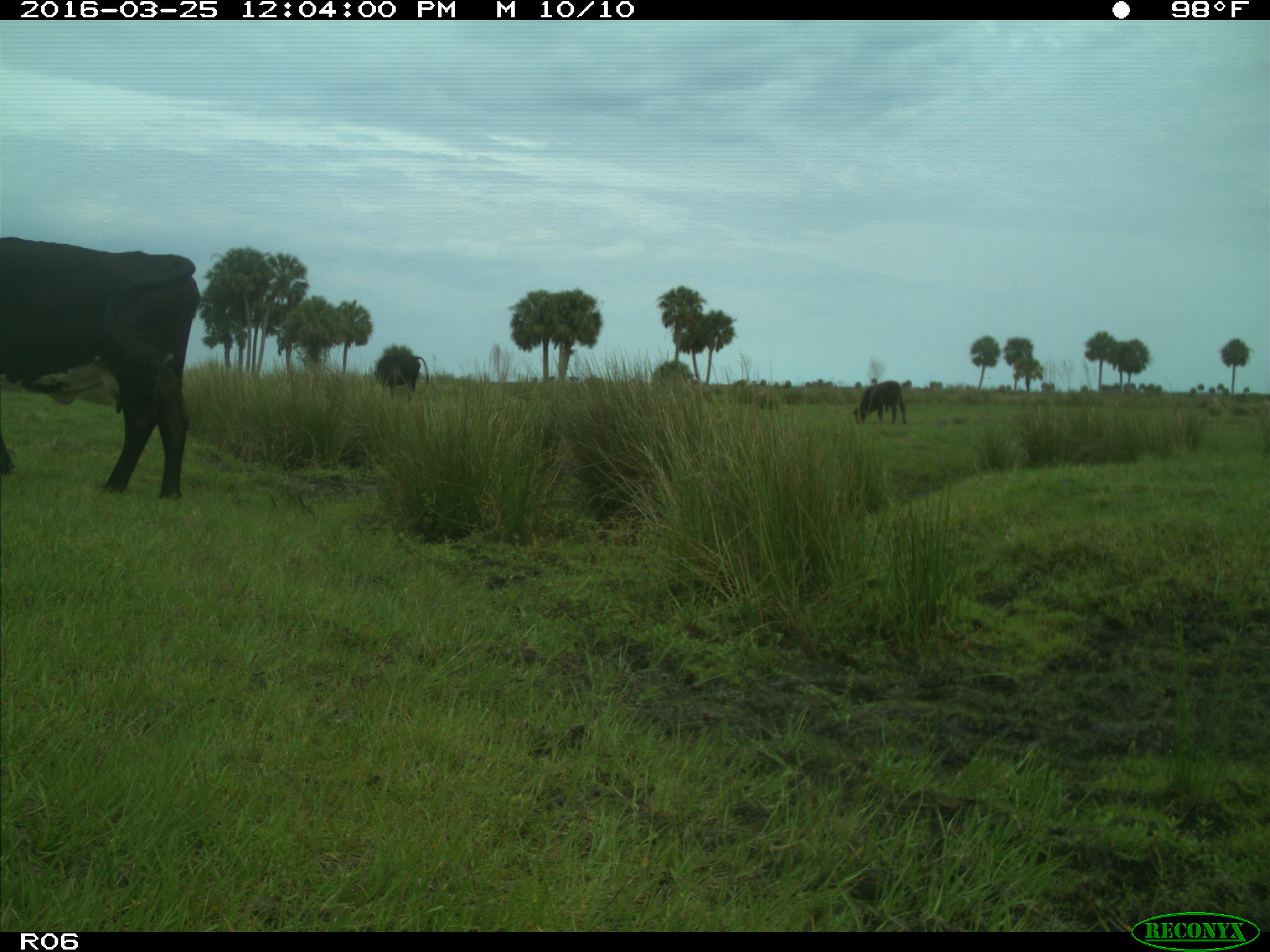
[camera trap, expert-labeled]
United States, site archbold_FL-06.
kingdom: Animalia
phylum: Chordata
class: Mammalia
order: Artiodactyla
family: Bovidae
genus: Bos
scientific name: Bos taurus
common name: domestic cow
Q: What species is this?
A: Bos taurus (domestic cow).